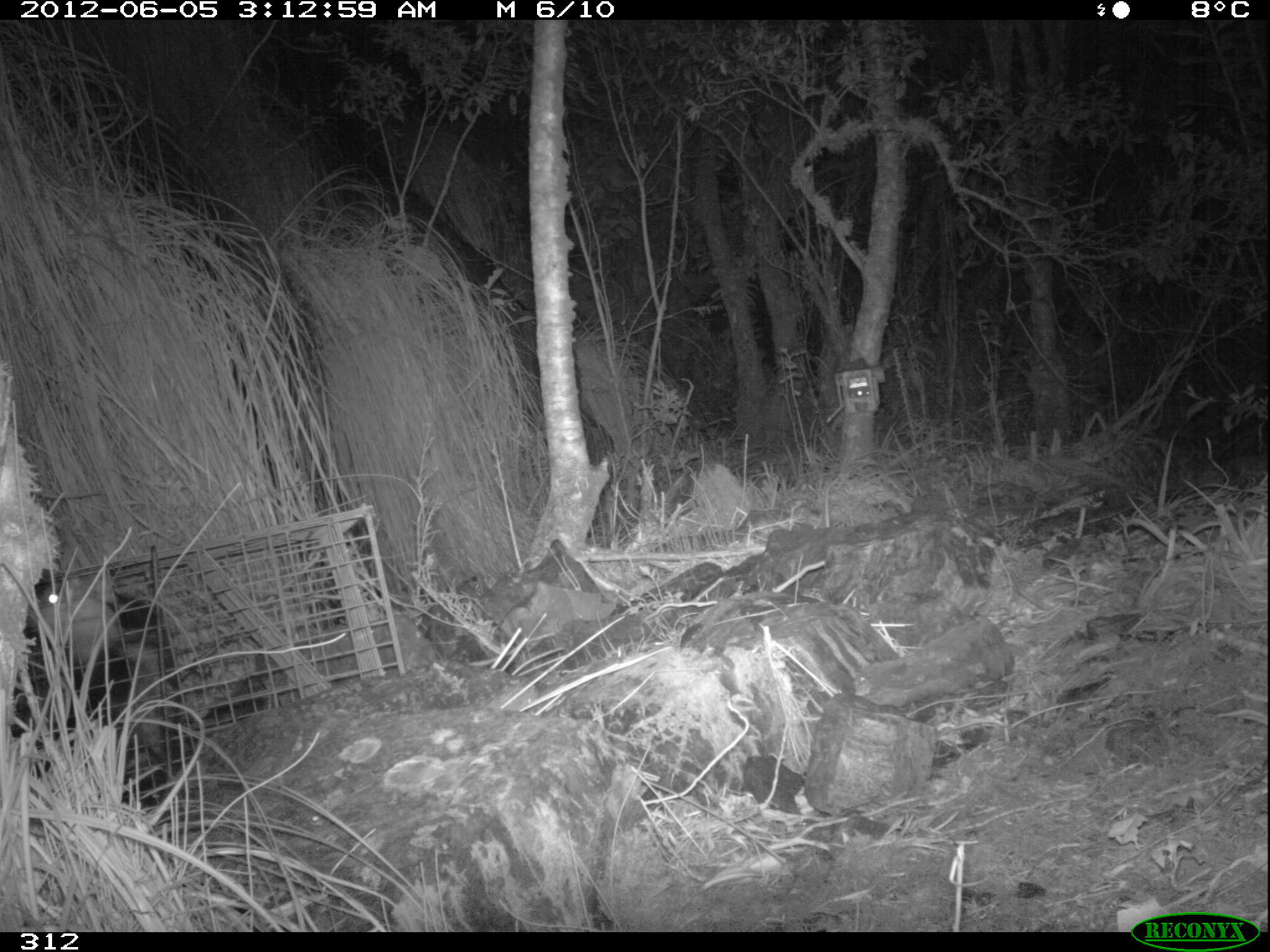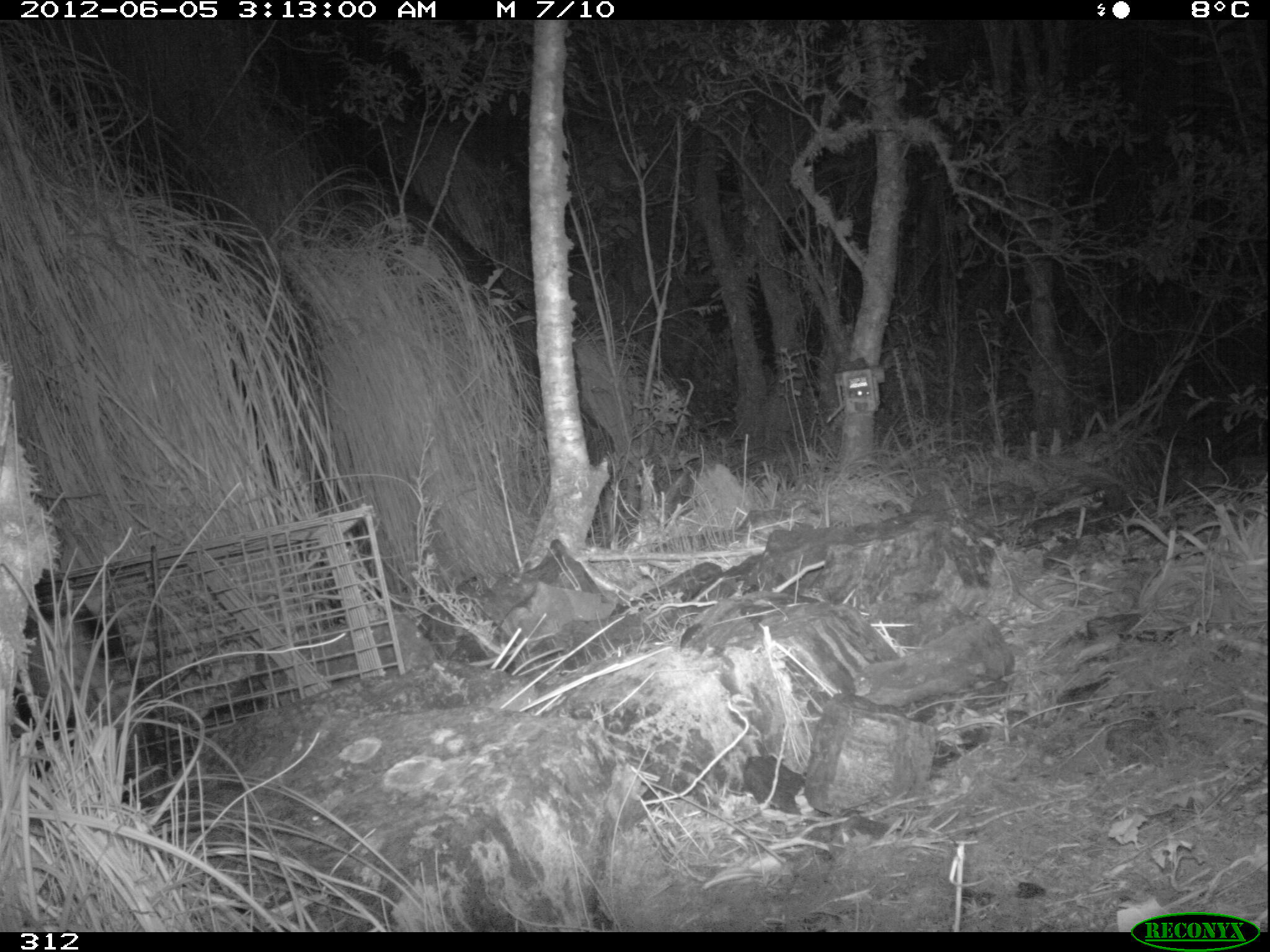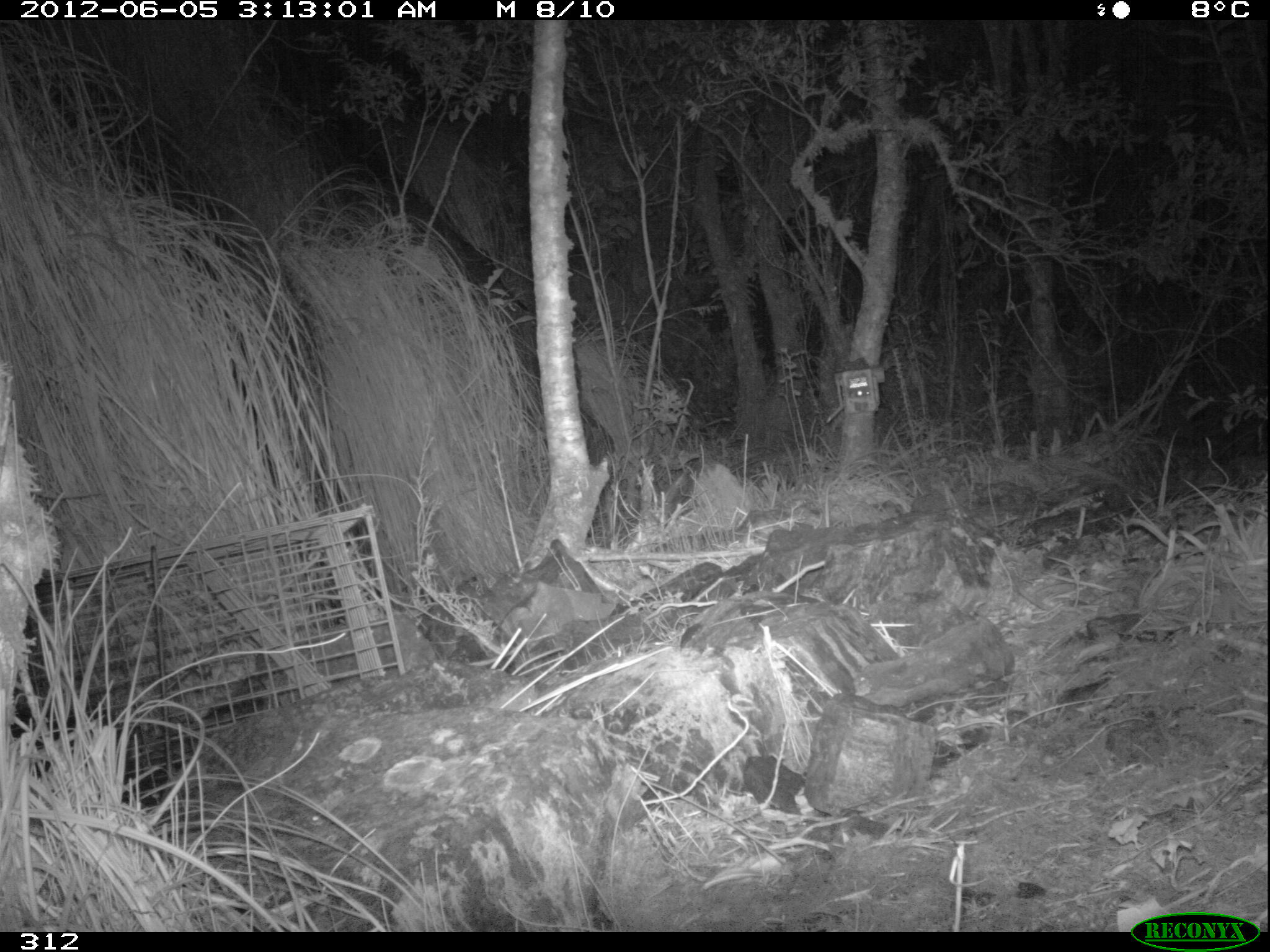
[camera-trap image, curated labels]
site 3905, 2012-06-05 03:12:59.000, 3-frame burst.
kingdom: Animalia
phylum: Chordata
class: Mammalia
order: Didelphimorphia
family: Didelphidae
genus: Didelphis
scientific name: Didelphis pernigra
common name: andean white-eared opossum